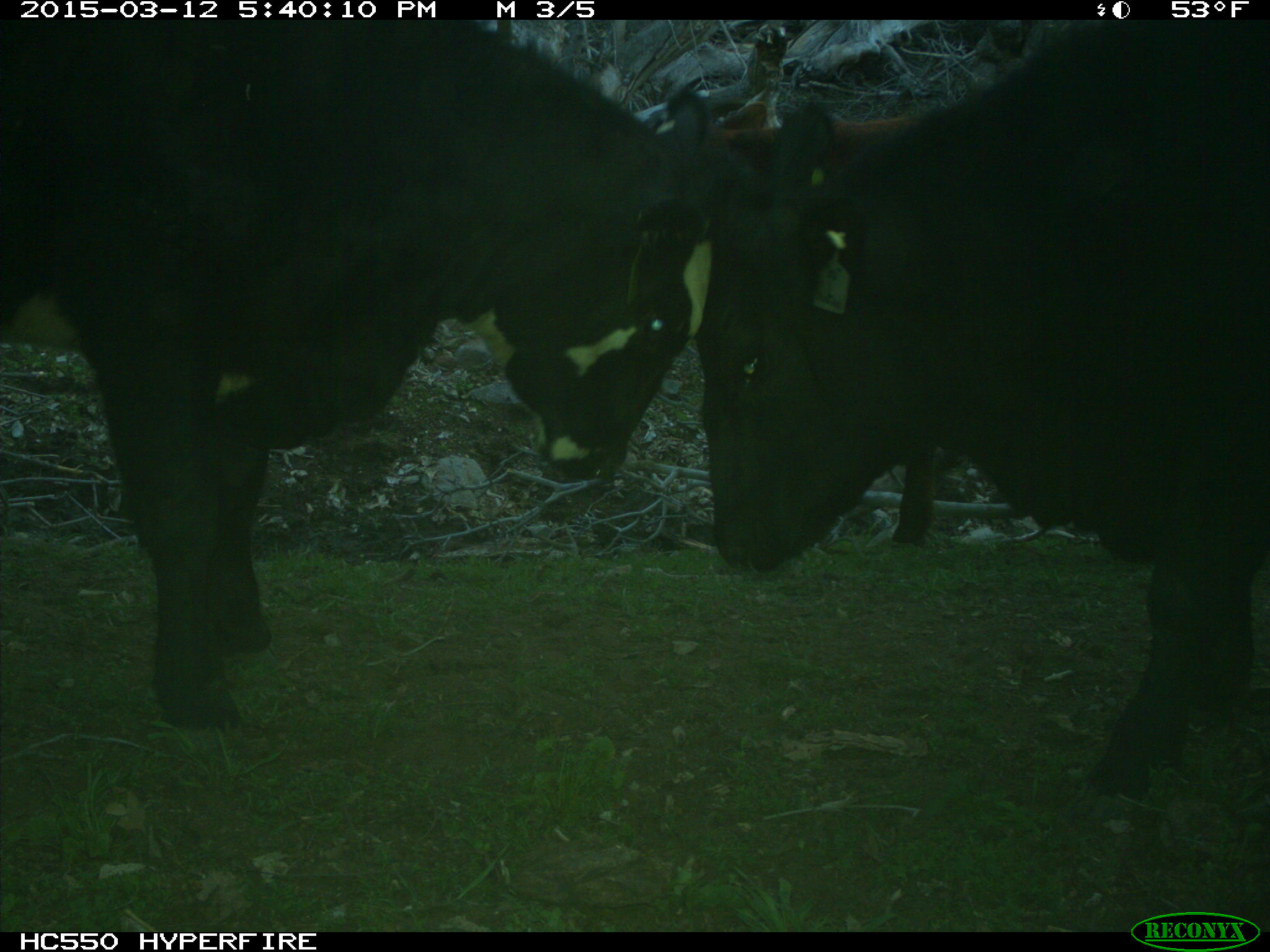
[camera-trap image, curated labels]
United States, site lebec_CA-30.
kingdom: Animalia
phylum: Chordata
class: Mammalia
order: Artiodactyla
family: Bovidae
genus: Bos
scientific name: Bos taurus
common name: domestic cow